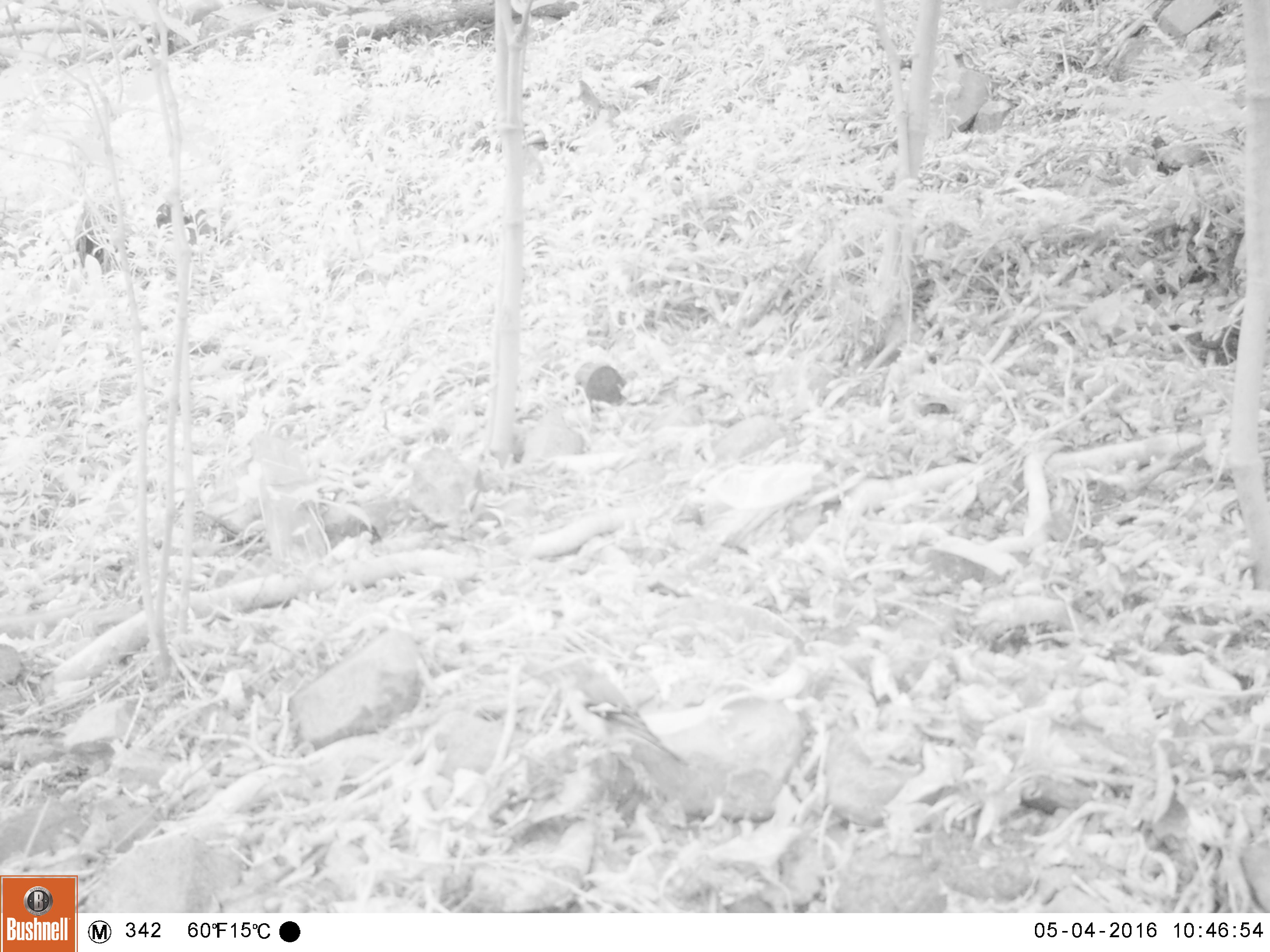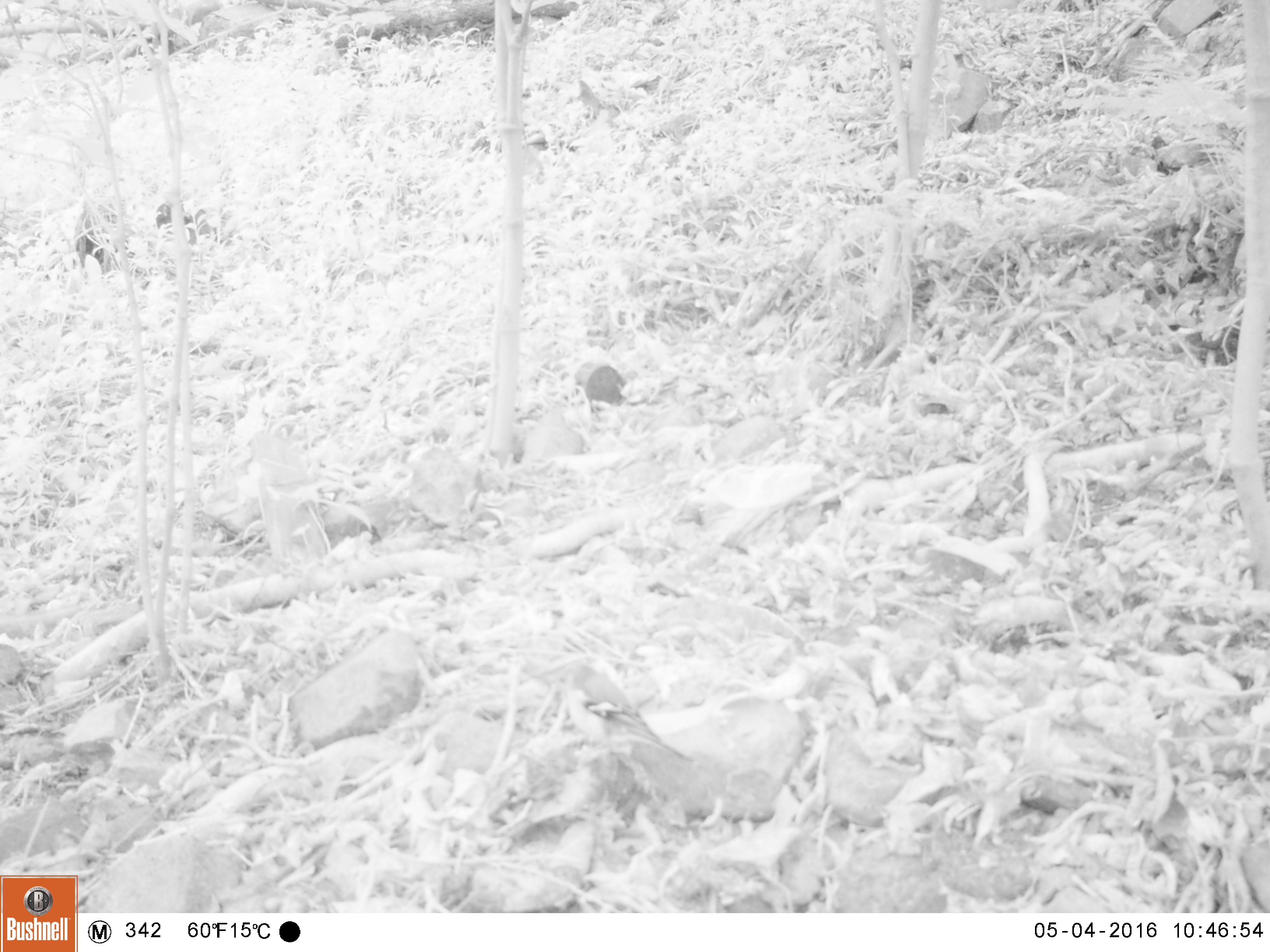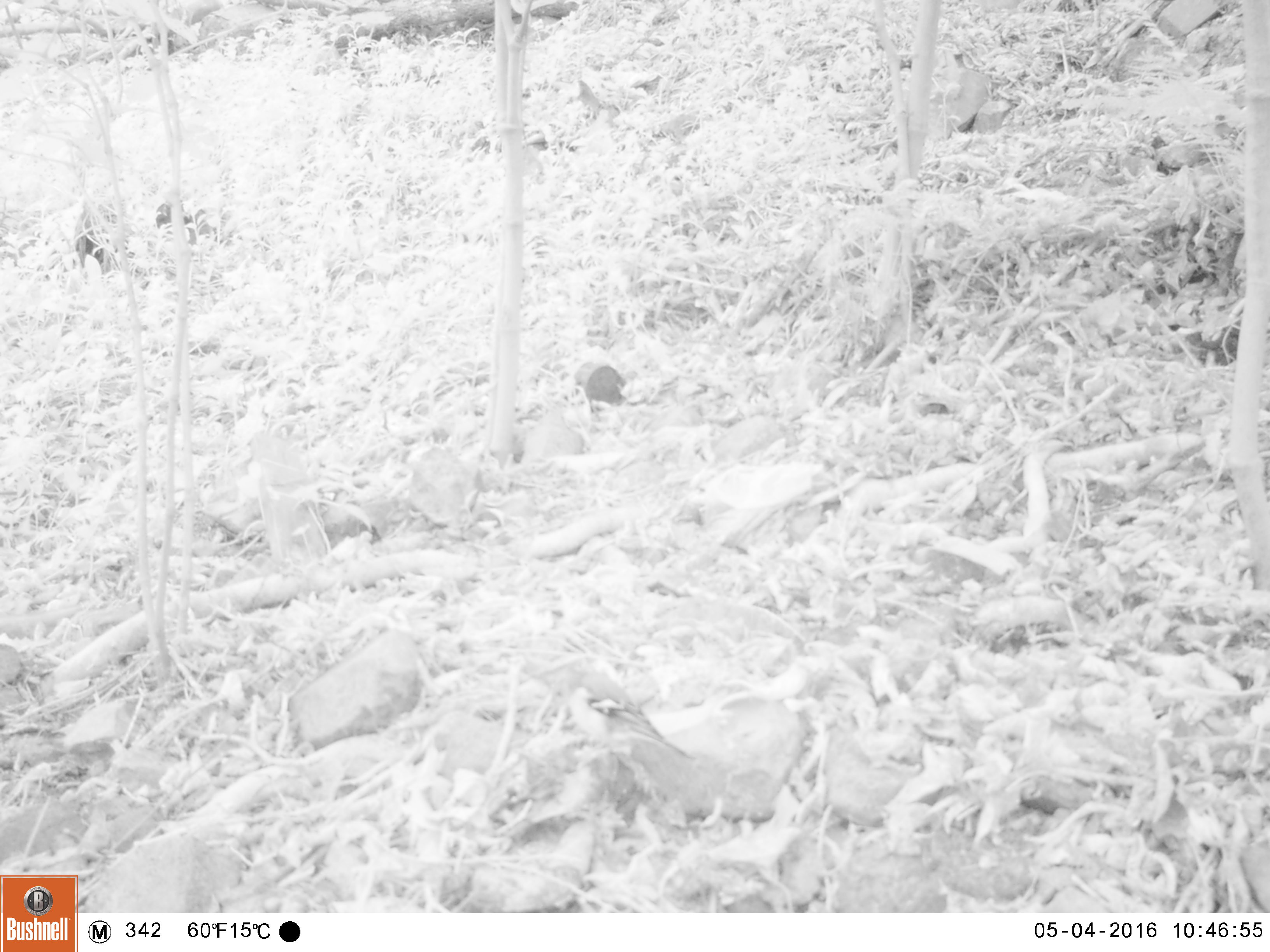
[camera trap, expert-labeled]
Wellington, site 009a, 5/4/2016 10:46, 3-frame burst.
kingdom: Animalia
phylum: Chordata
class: Aves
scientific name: Aves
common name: bird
Bird (Aves).